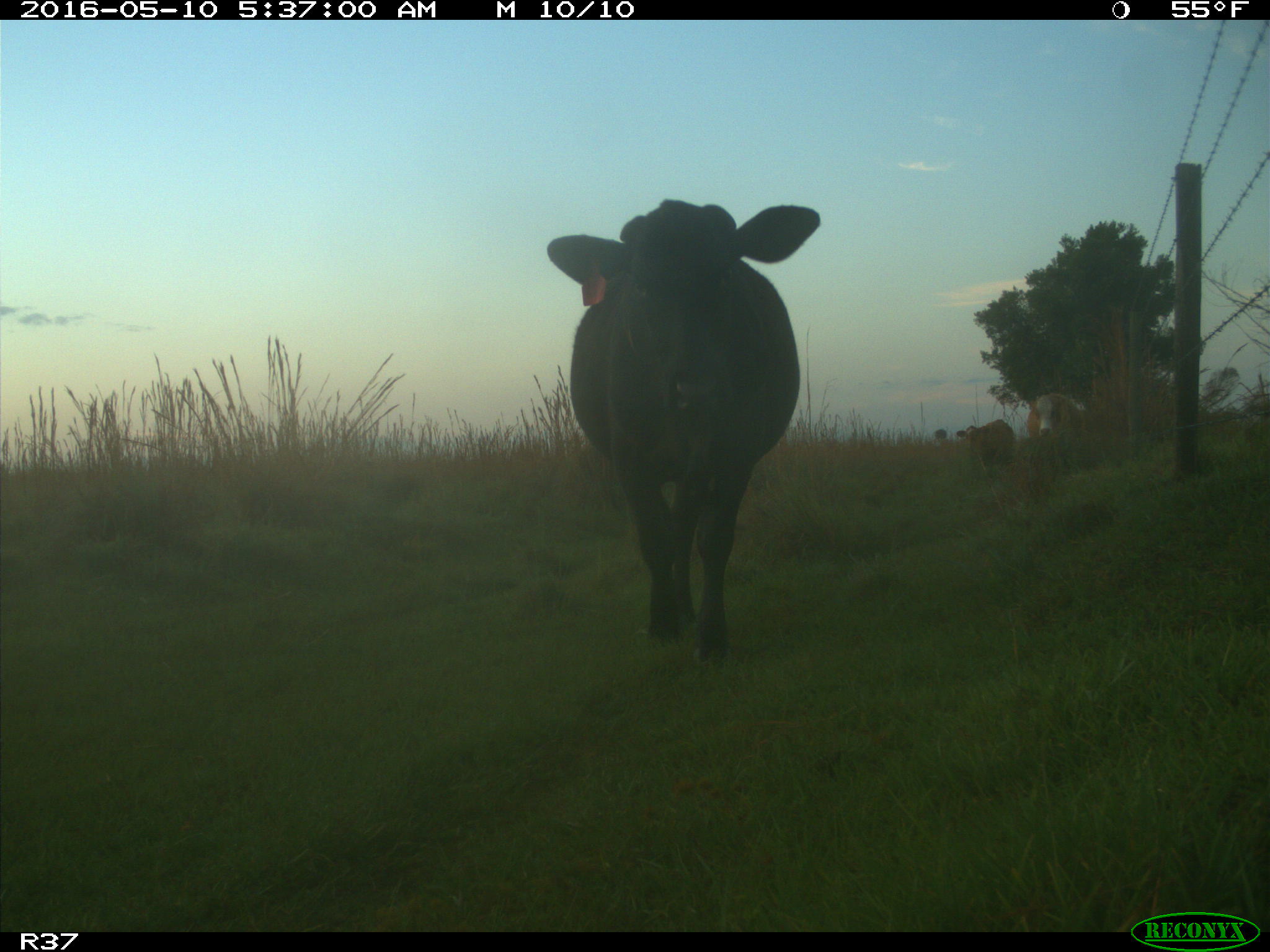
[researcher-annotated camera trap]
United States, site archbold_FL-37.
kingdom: Animalia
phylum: Chordata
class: Mammalia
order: Artiodactyla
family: Bovidae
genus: Bos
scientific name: Bos taurus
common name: domestic cow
Bos taurus (domestic cow).